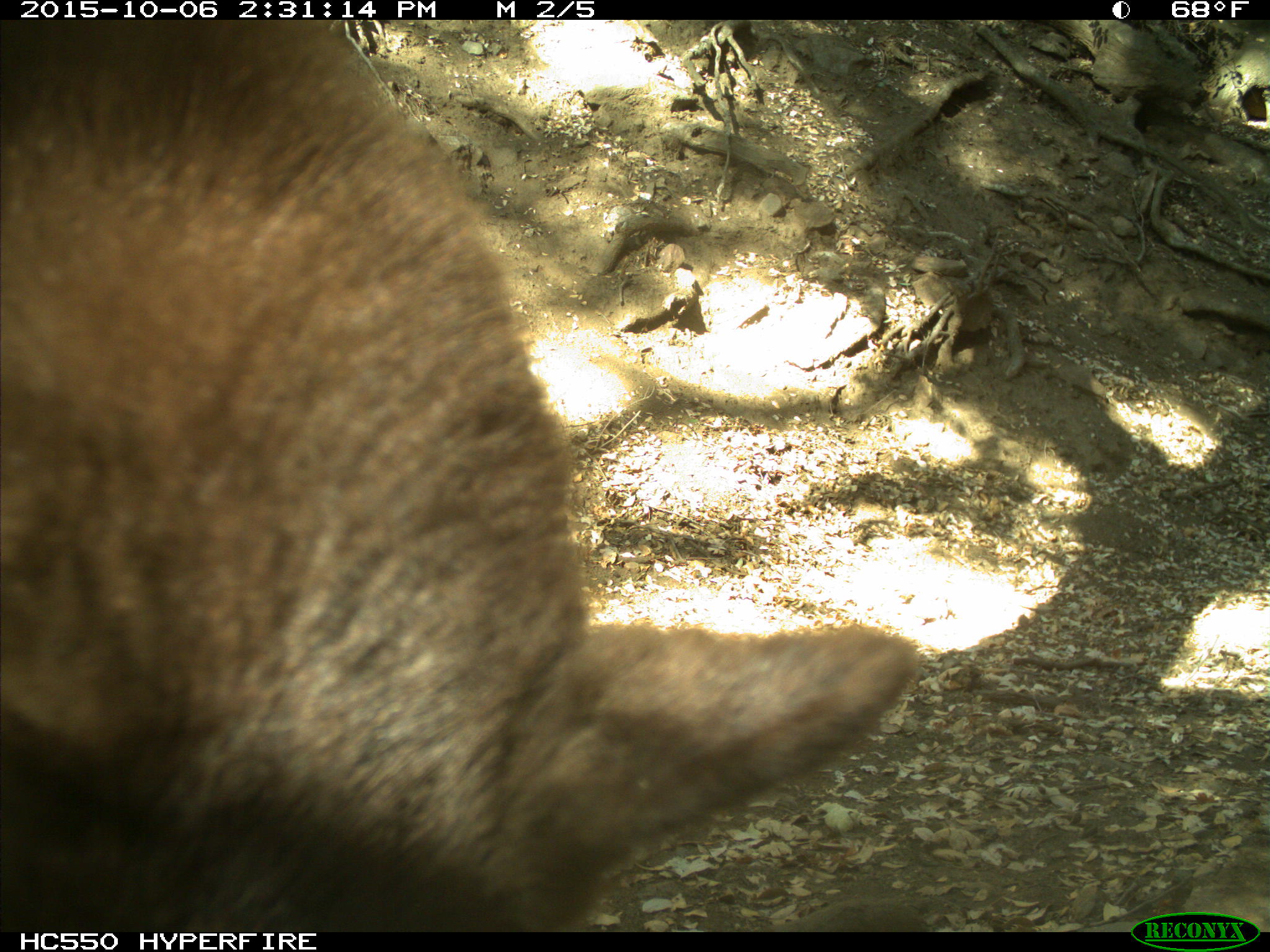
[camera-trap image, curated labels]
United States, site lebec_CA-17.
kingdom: Animalia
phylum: Chordata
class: Mammalia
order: Carnivora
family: Ursidae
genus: Ursus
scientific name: Ursus americanus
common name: american black bear